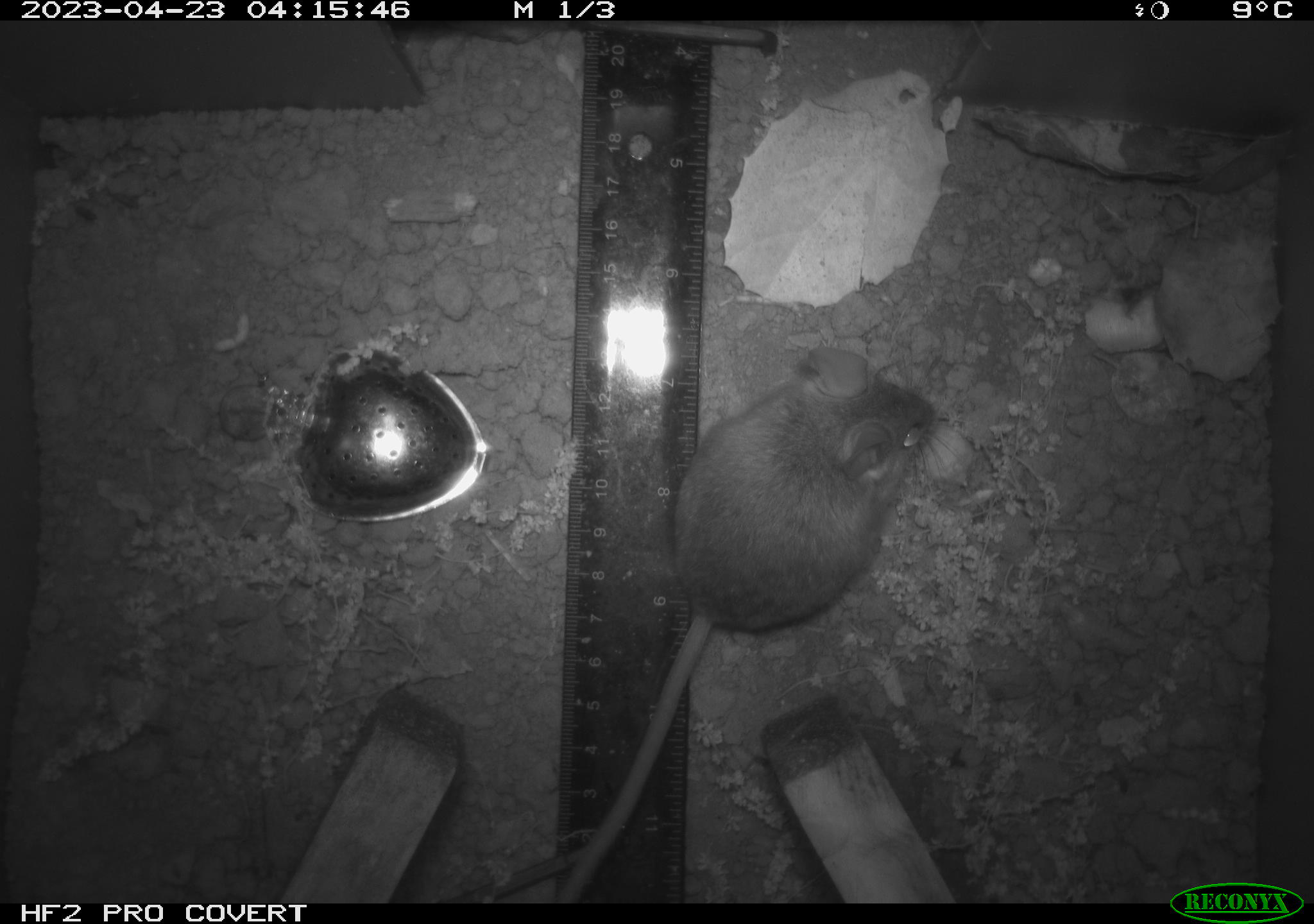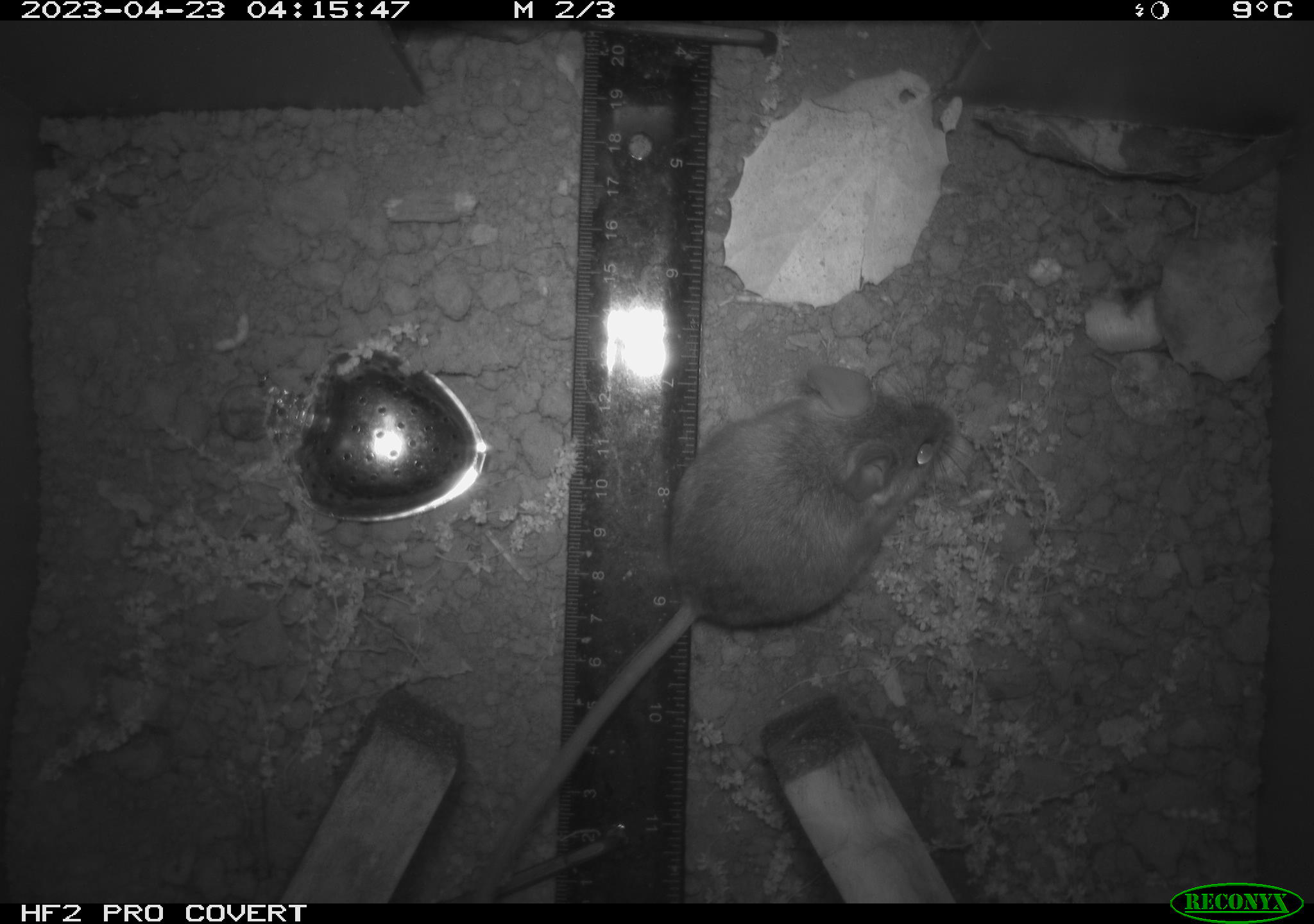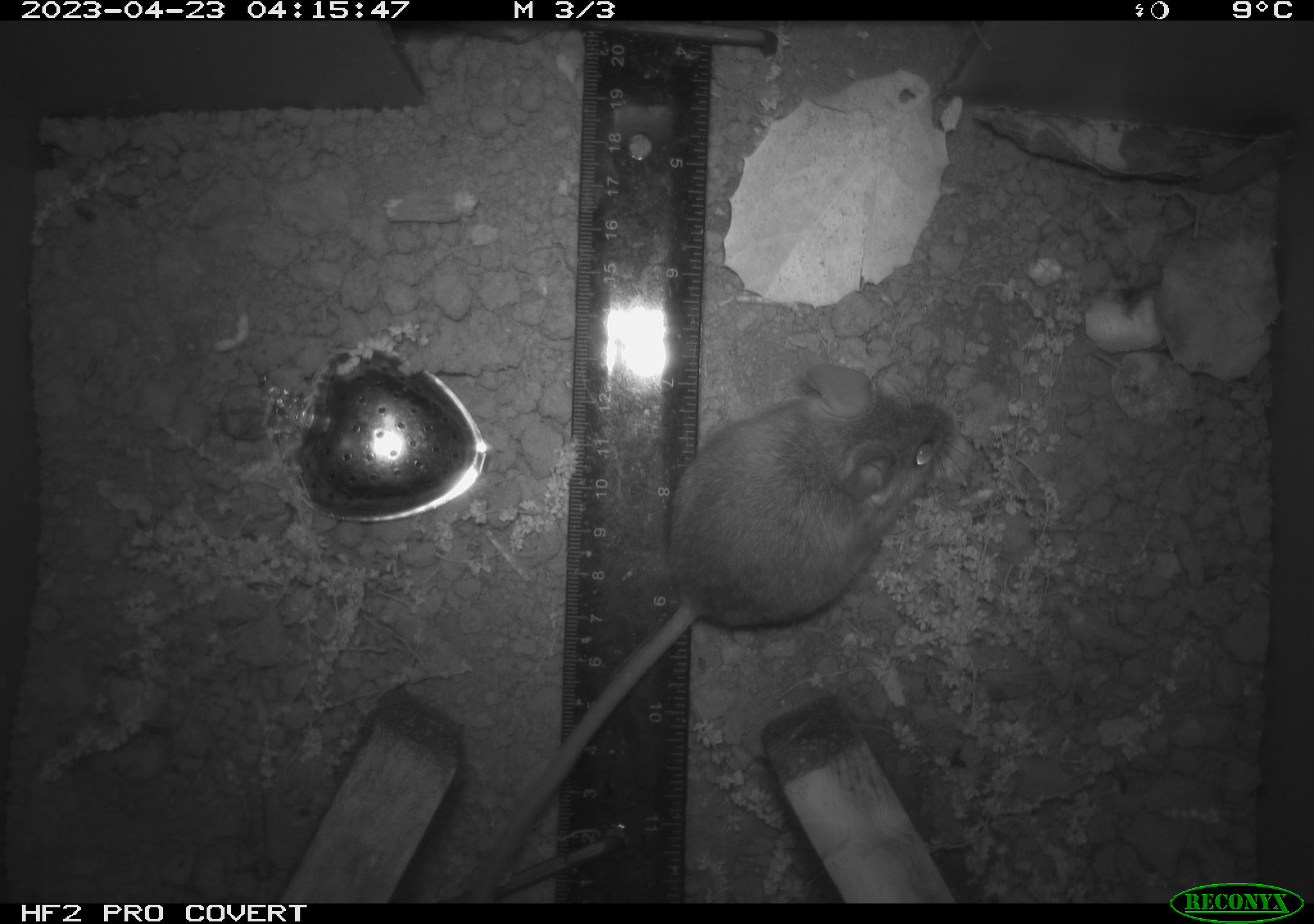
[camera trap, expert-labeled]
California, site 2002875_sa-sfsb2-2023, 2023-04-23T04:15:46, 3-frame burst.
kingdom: Animalia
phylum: Chordata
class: Mammalia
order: Rodentia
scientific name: Rodentia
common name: mouse species